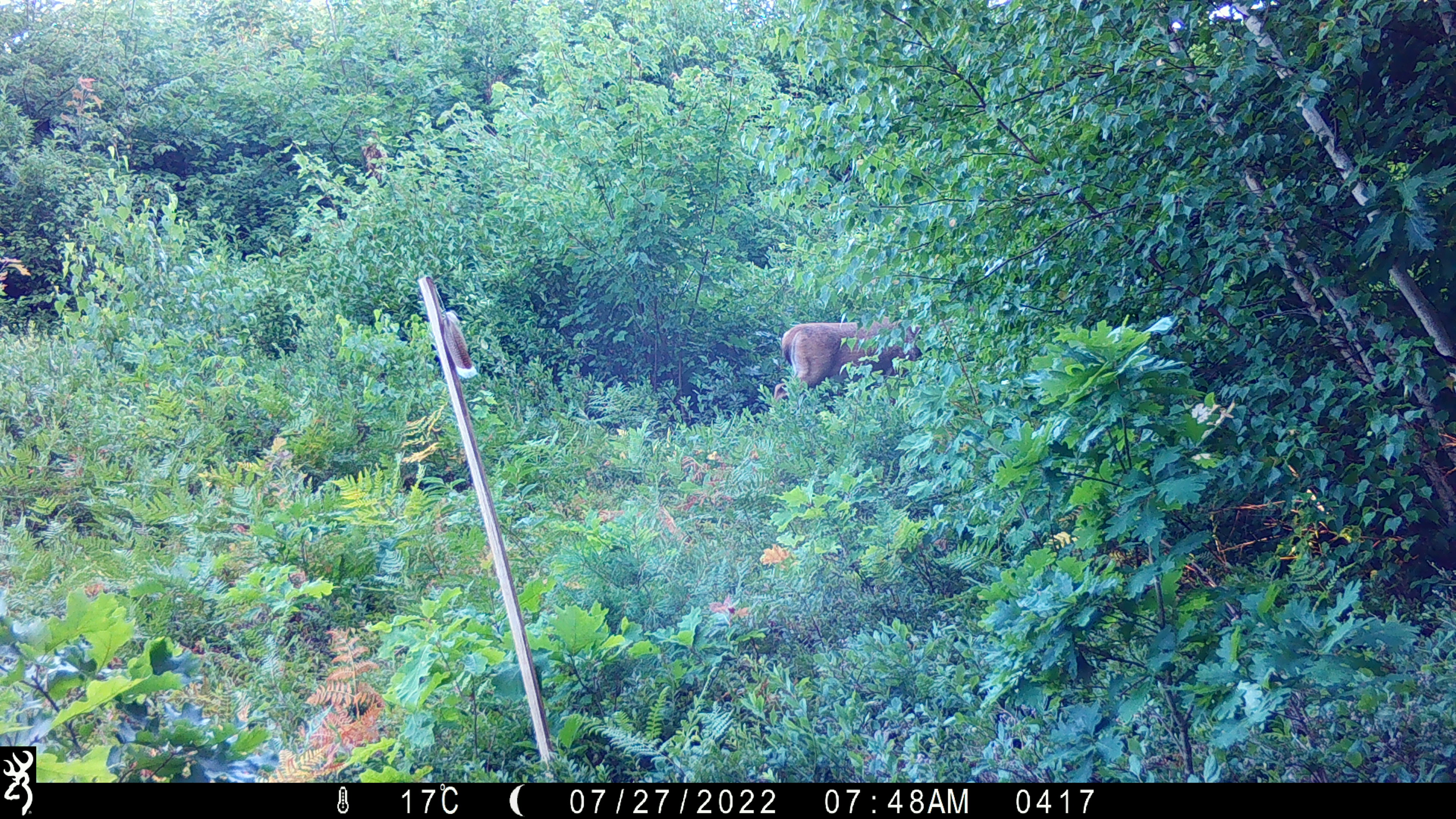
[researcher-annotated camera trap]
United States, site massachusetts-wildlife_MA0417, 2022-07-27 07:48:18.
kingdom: Animalia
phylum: Chordata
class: Mammalia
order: Artiodactyla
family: Cervidae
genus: Odocoileus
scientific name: Odocoileus virginianus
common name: white-tailed deer